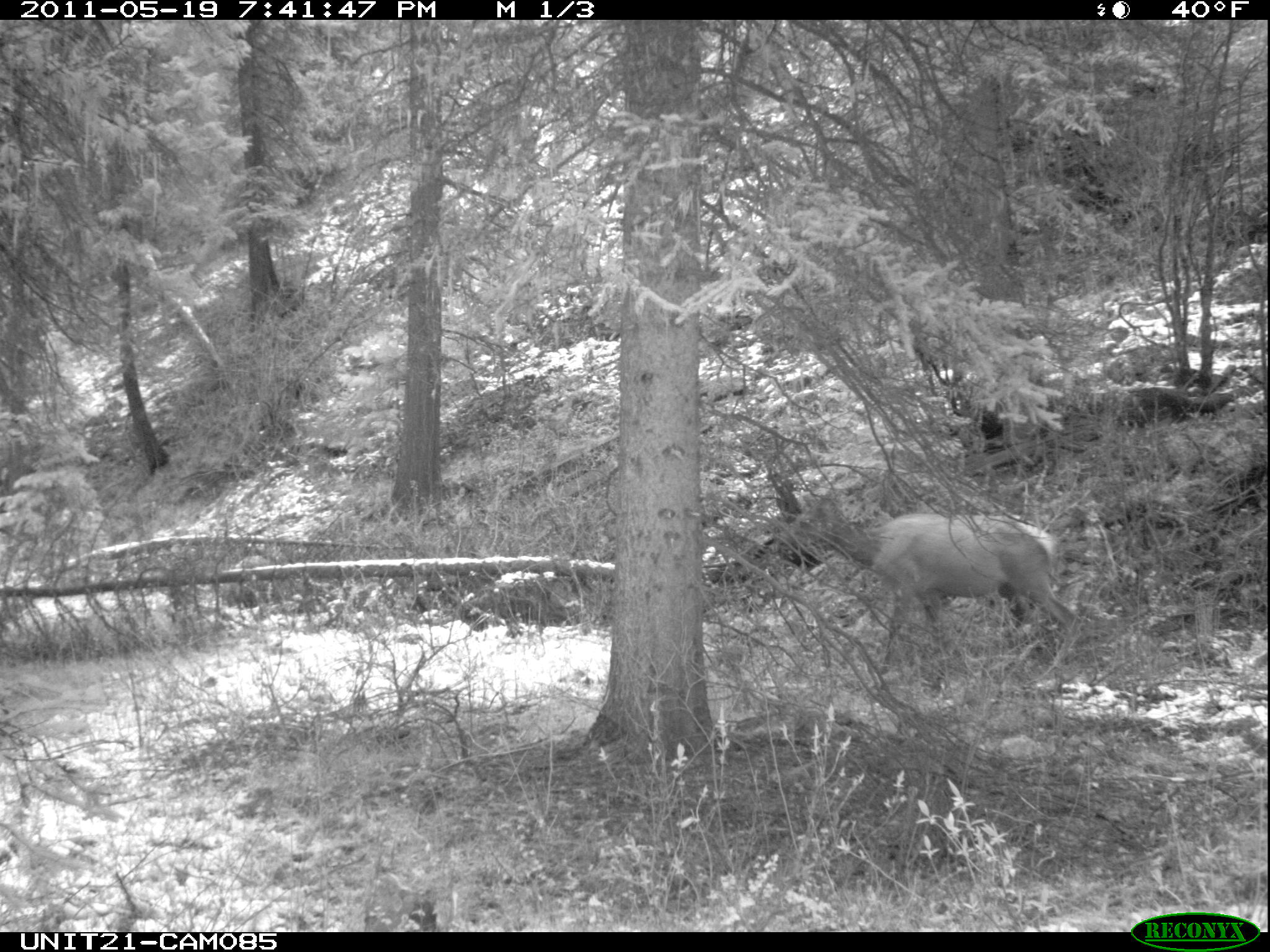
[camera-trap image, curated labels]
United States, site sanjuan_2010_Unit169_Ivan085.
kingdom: Animalia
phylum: Chordata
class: Mammalia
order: Artiodactyla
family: Cervidae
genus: Cervus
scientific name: Cervus elaphus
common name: red deer